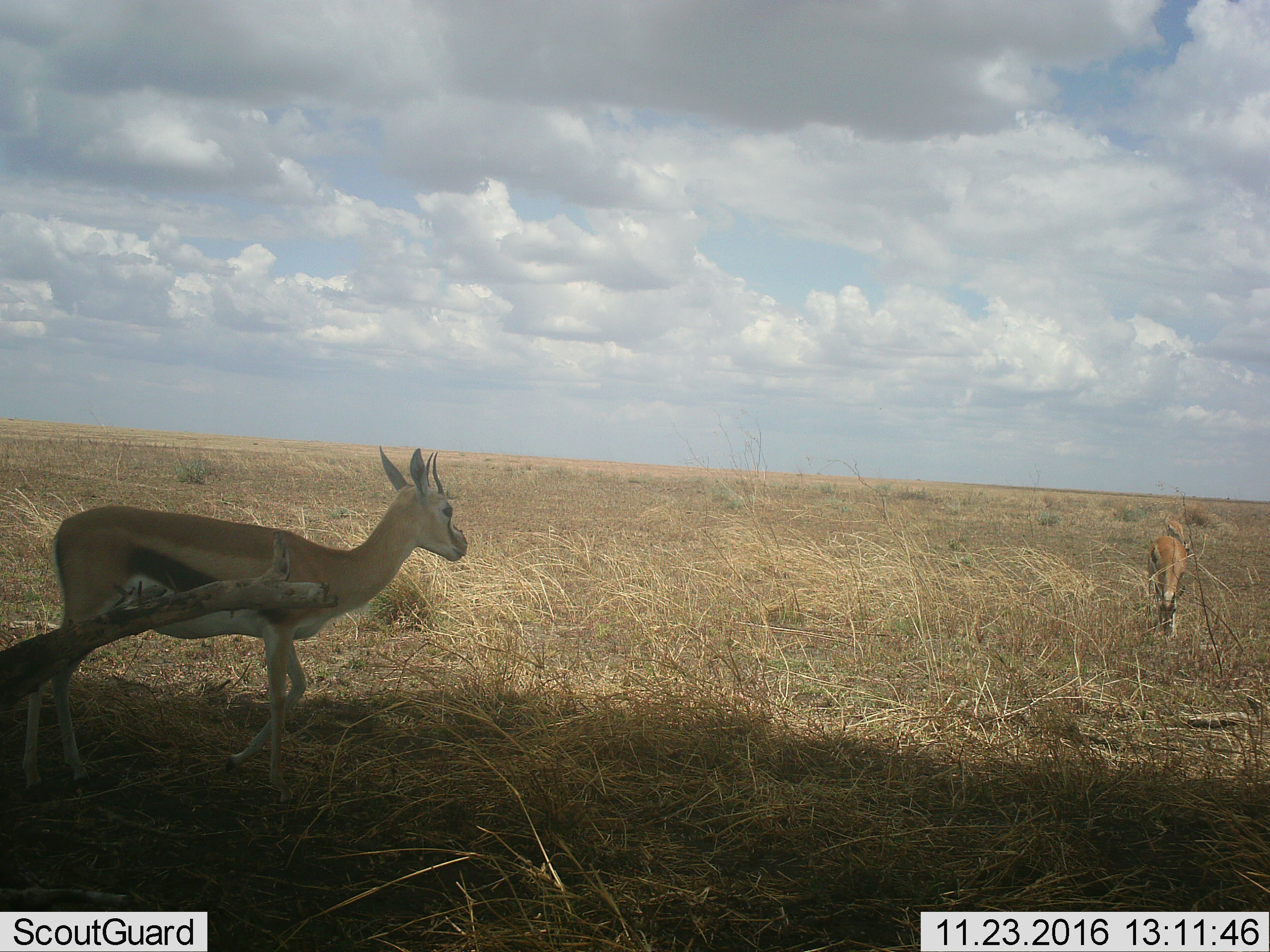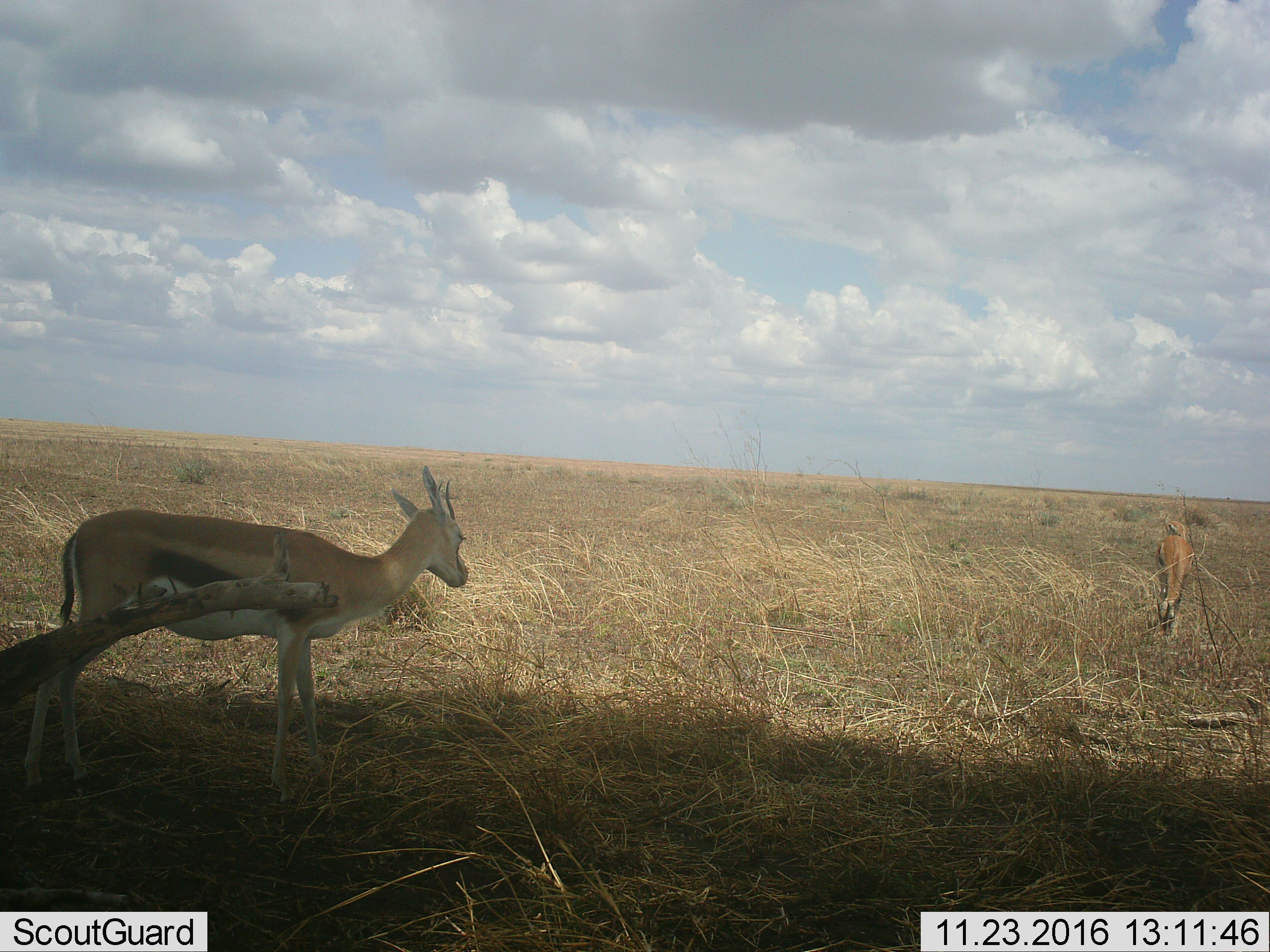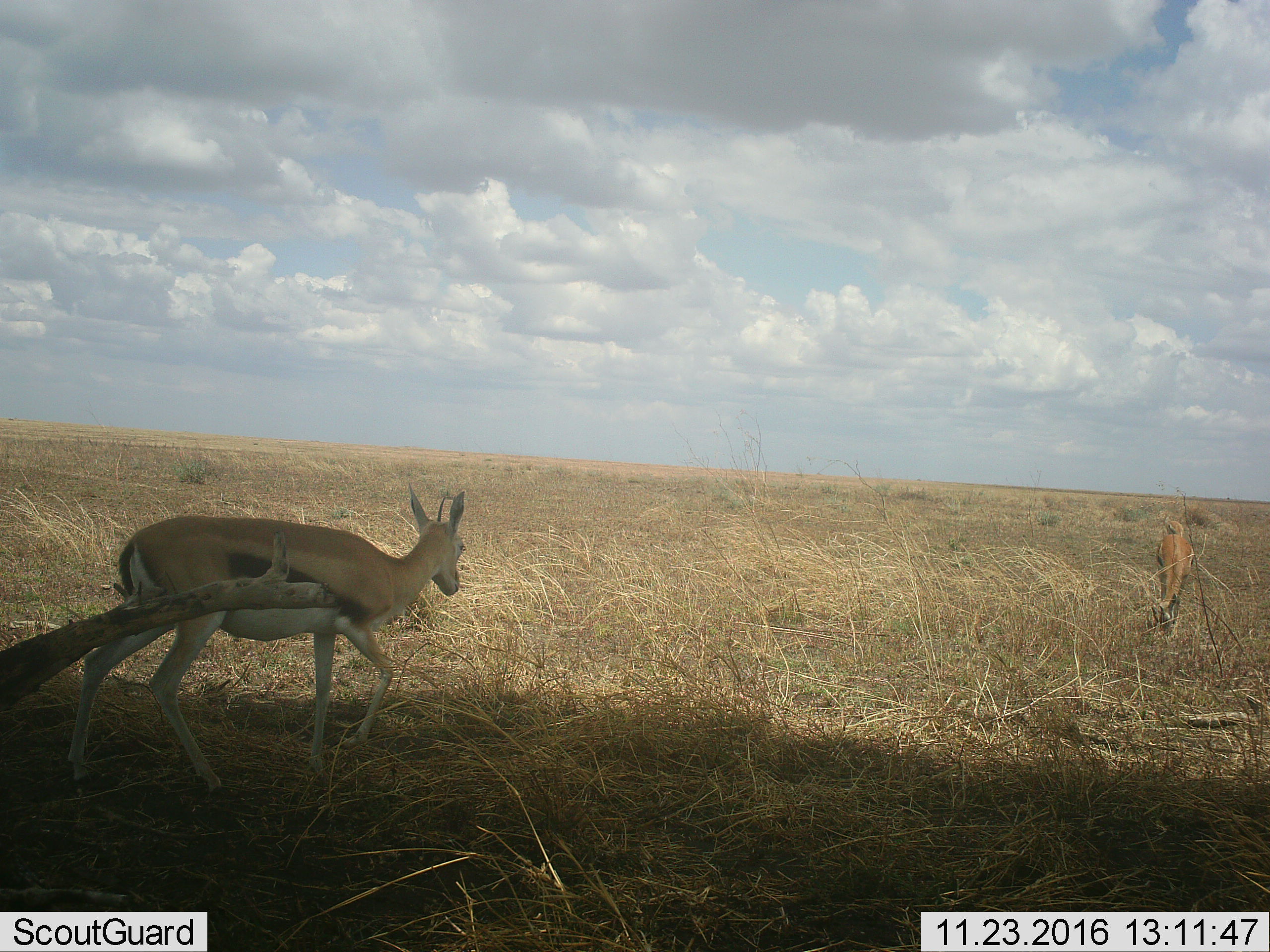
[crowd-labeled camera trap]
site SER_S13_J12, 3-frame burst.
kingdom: Animalia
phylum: Chordata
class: Mammalia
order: Artiodactyla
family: Bovidae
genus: Eudorcas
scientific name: Eudorcas thomsonii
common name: thomson's gazelle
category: gazellethomsons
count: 3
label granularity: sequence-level